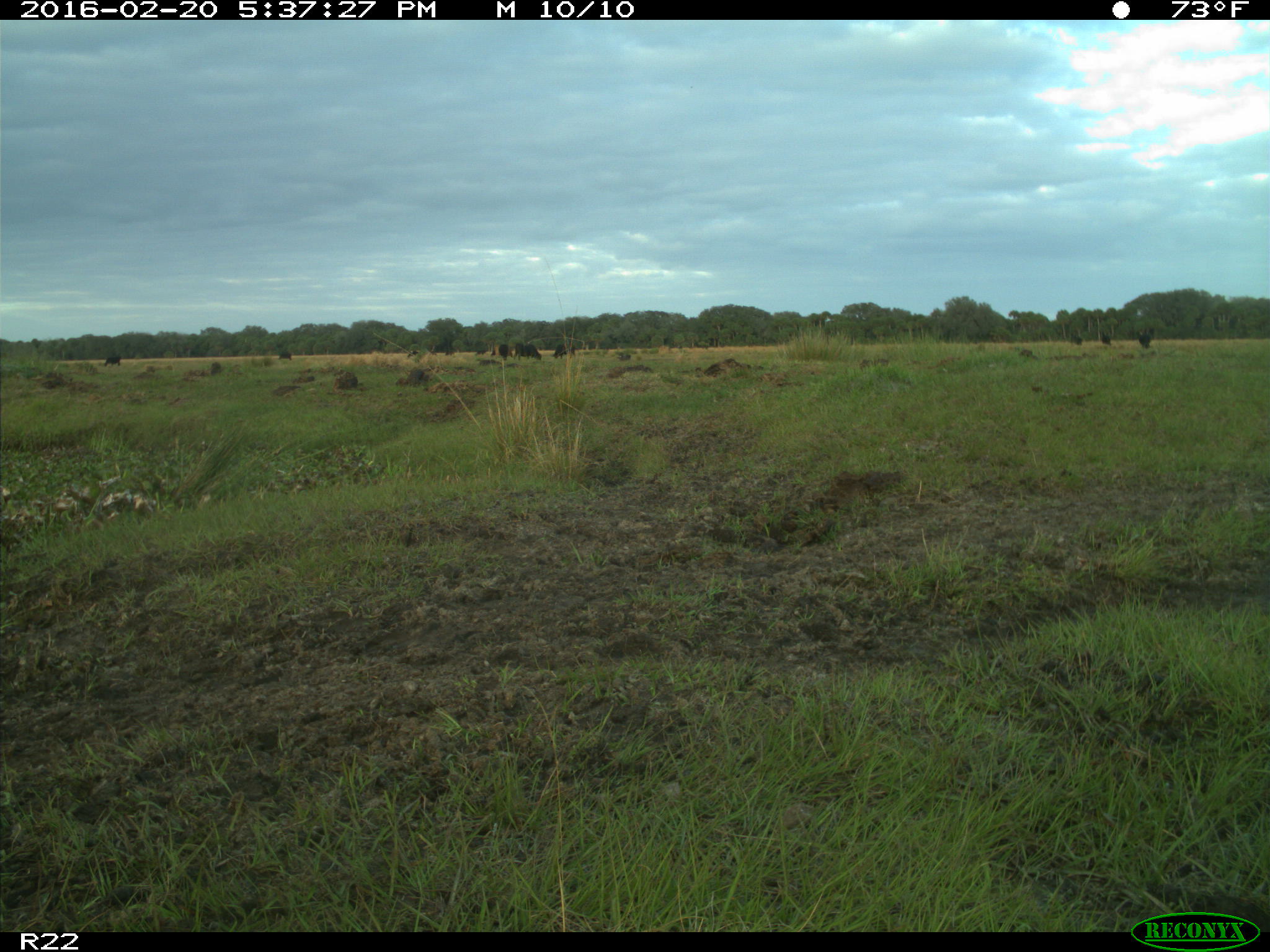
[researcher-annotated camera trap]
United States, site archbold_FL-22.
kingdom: Animalia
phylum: Chordata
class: Mammalia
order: Artiodactyla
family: Bovidae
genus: Bos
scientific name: Bos taurus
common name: domestic cow